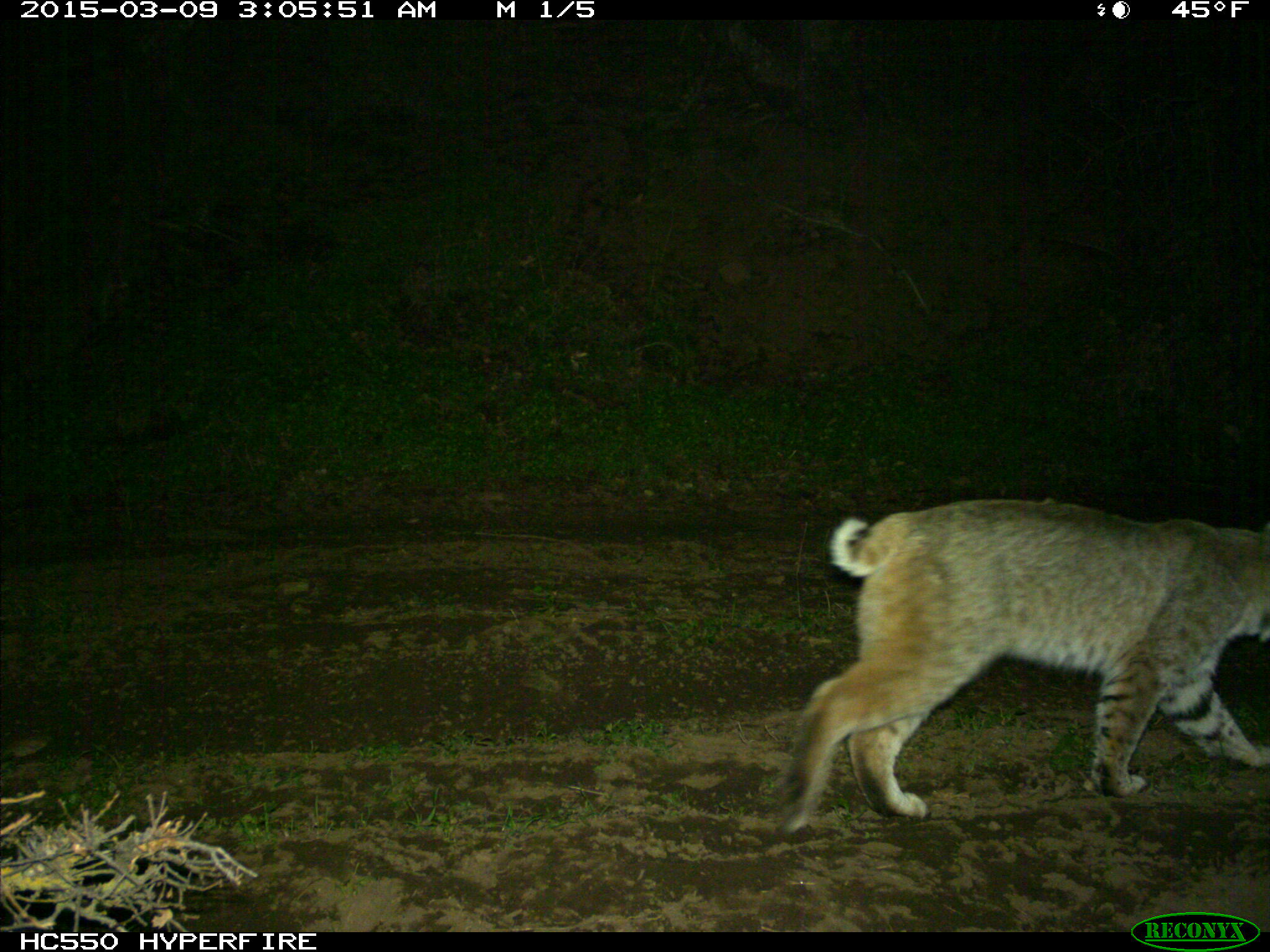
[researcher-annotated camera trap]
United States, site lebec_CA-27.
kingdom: Animalia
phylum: Chordata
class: Mammalia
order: Carnivora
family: Felidae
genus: Lynx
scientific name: Lynx rufus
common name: bobcat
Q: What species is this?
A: Lynx rufus (bobcat).